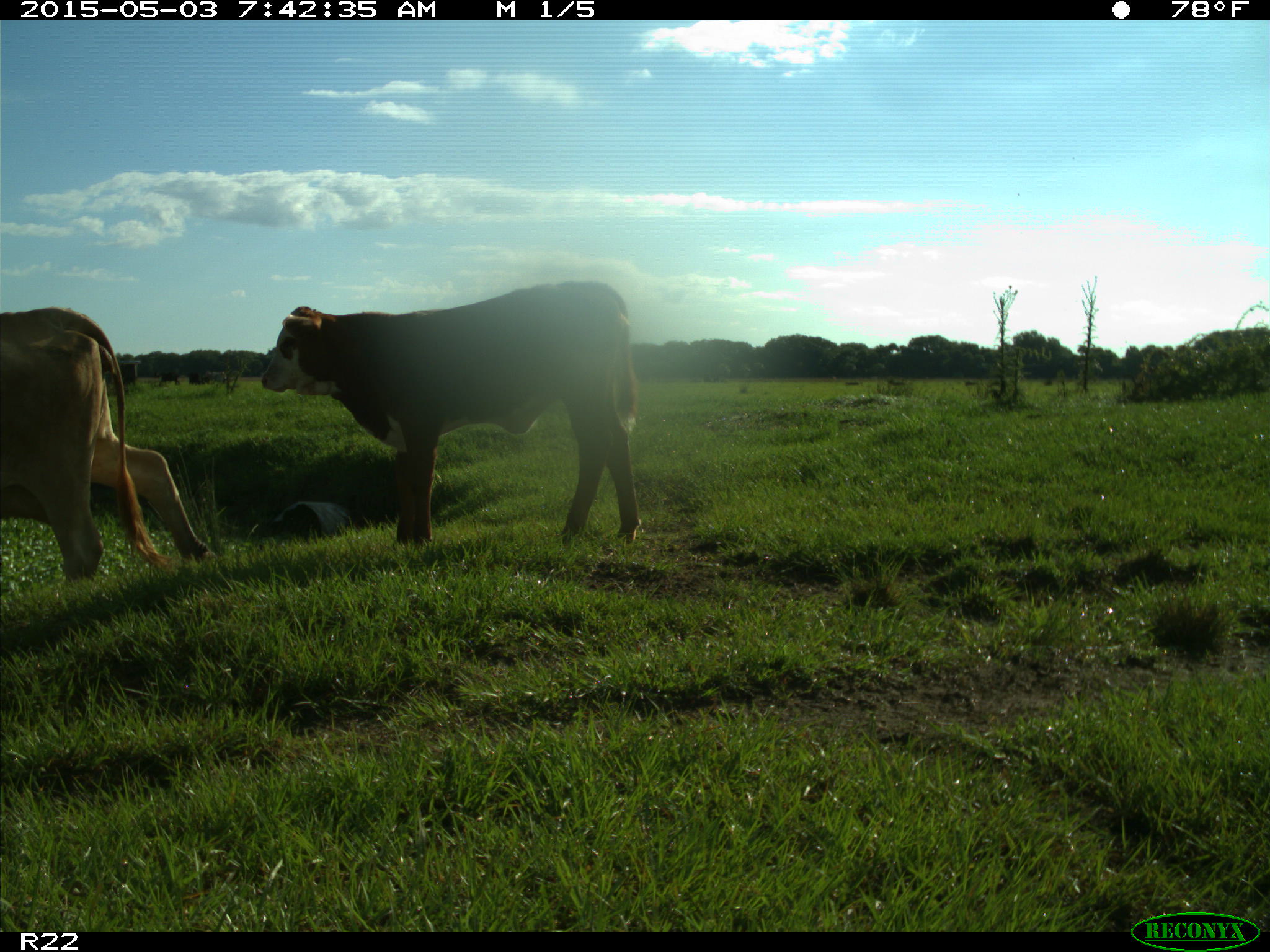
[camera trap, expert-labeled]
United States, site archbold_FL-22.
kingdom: Animalia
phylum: Chordata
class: Mammalia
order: Artiodactyla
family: Bovidae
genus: Bos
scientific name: Bos taurus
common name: domestic cow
Bos taurus (domestic cow).